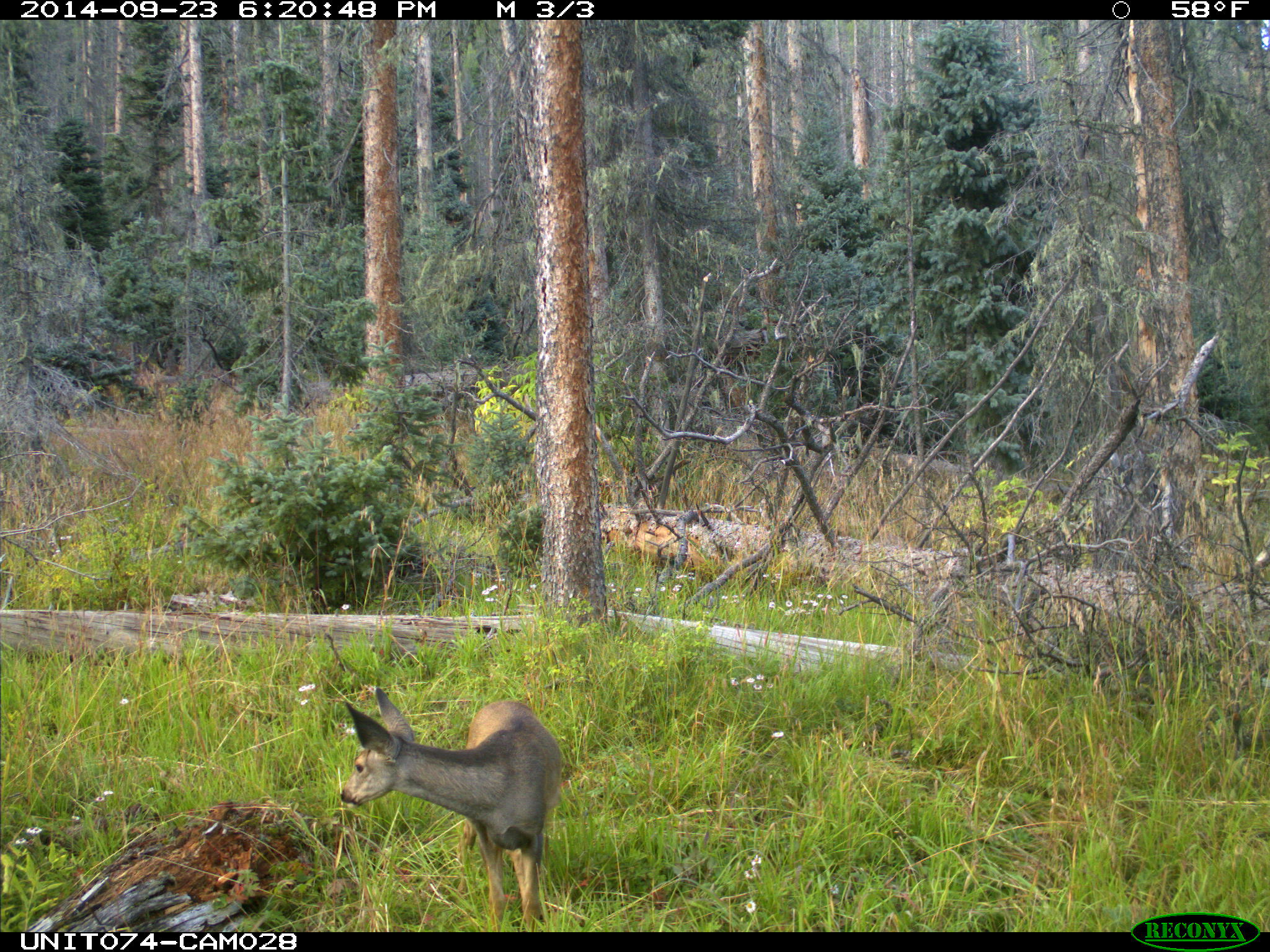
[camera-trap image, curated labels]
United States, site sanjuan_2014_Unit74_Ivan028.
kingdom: Animalia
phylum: Chordata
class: Mammalia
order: Artiodactyla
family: Cervidae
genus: Odocoileus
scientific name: Odocoileus hemionus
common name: mule deer